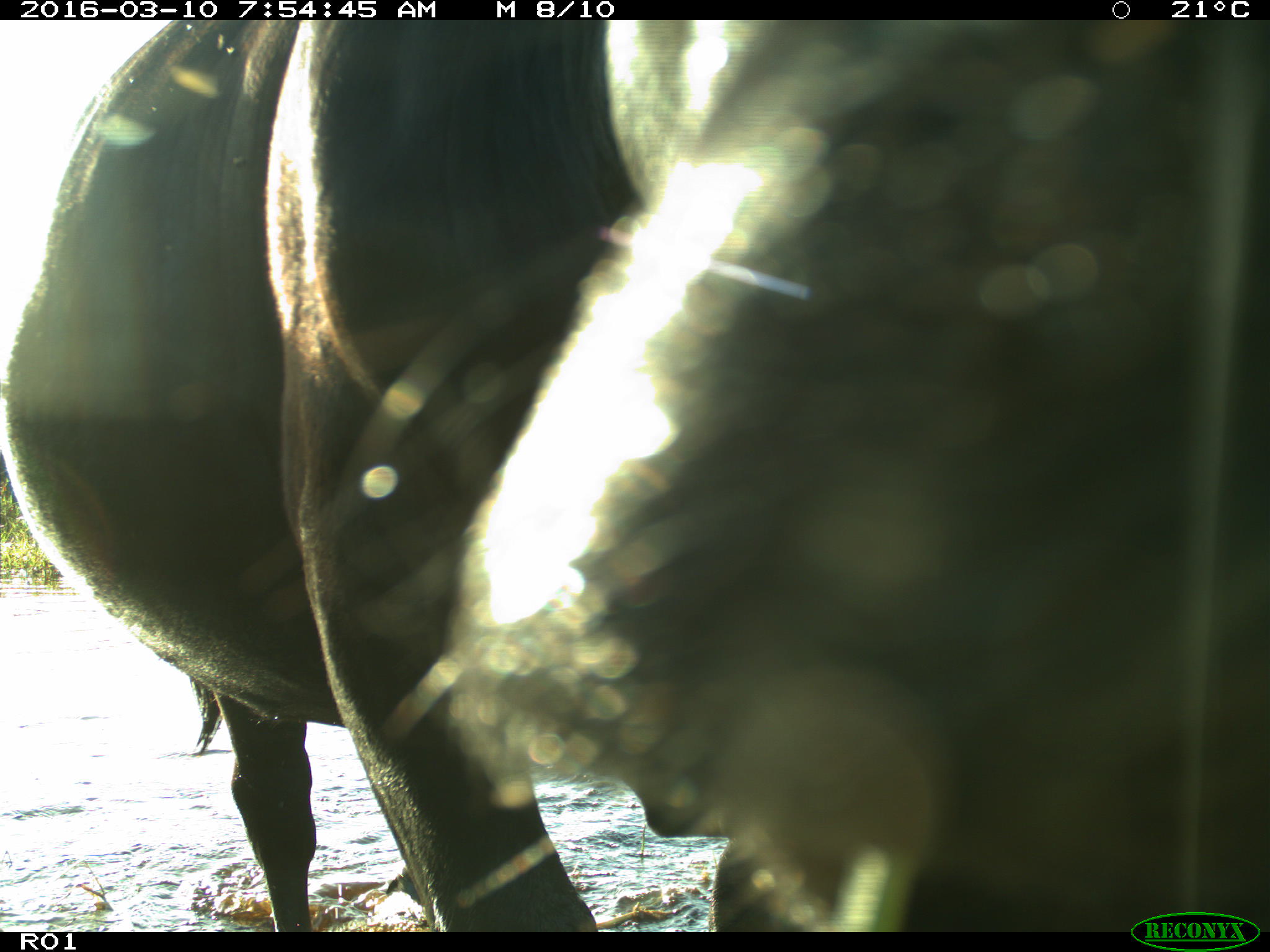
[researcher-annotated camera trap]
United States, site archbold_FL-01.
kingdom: Animalia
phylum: Chordata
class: Mammalia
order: Artiodactyla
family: Bovidae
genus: Bos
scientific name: Bos taurus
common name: domestic cow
Bos taurus (domestic cow).